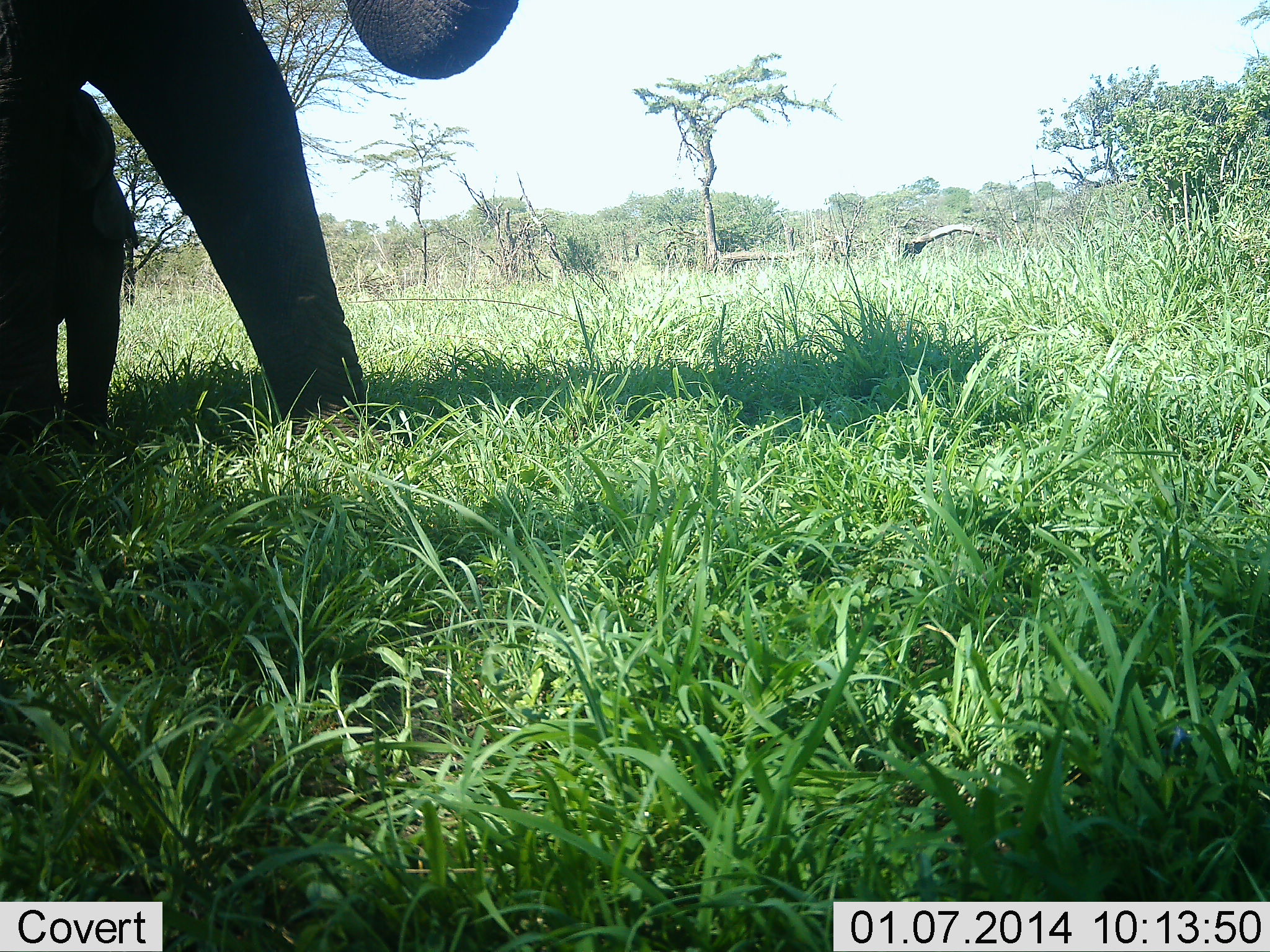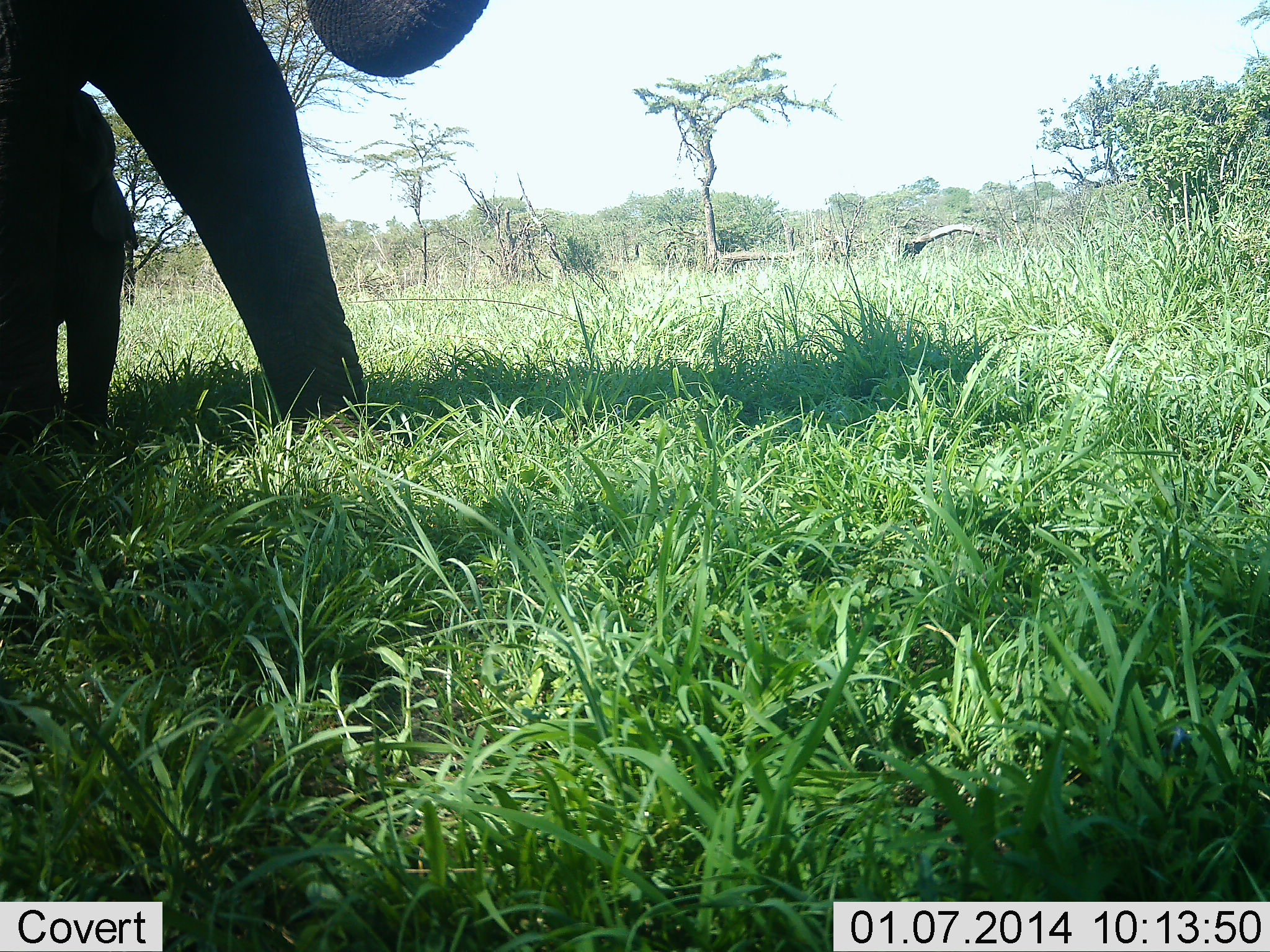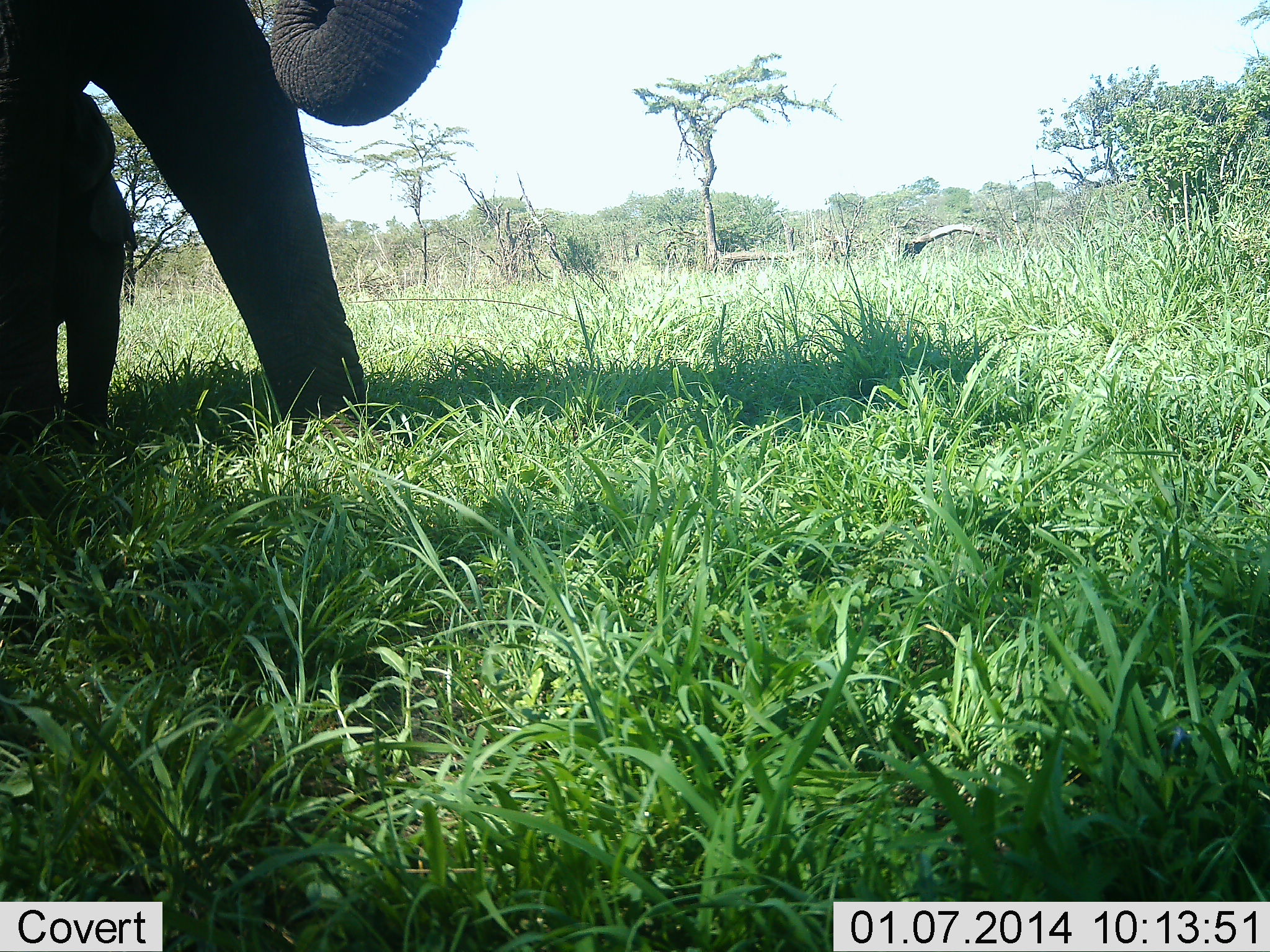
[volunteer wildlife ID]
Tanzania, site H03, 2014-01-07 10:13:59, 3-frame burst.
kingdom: Animalia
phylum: Chordata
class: Mammalia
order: Proboscidea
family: Elephantidae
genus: Loxodonta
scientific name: Loxodonta africana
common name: african bush elephant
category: elephant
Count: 2.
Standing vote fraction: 86%.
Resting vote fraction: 3%.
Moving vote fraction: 5%.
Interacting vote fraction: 8%.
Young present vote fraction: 68%.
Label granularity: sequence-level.